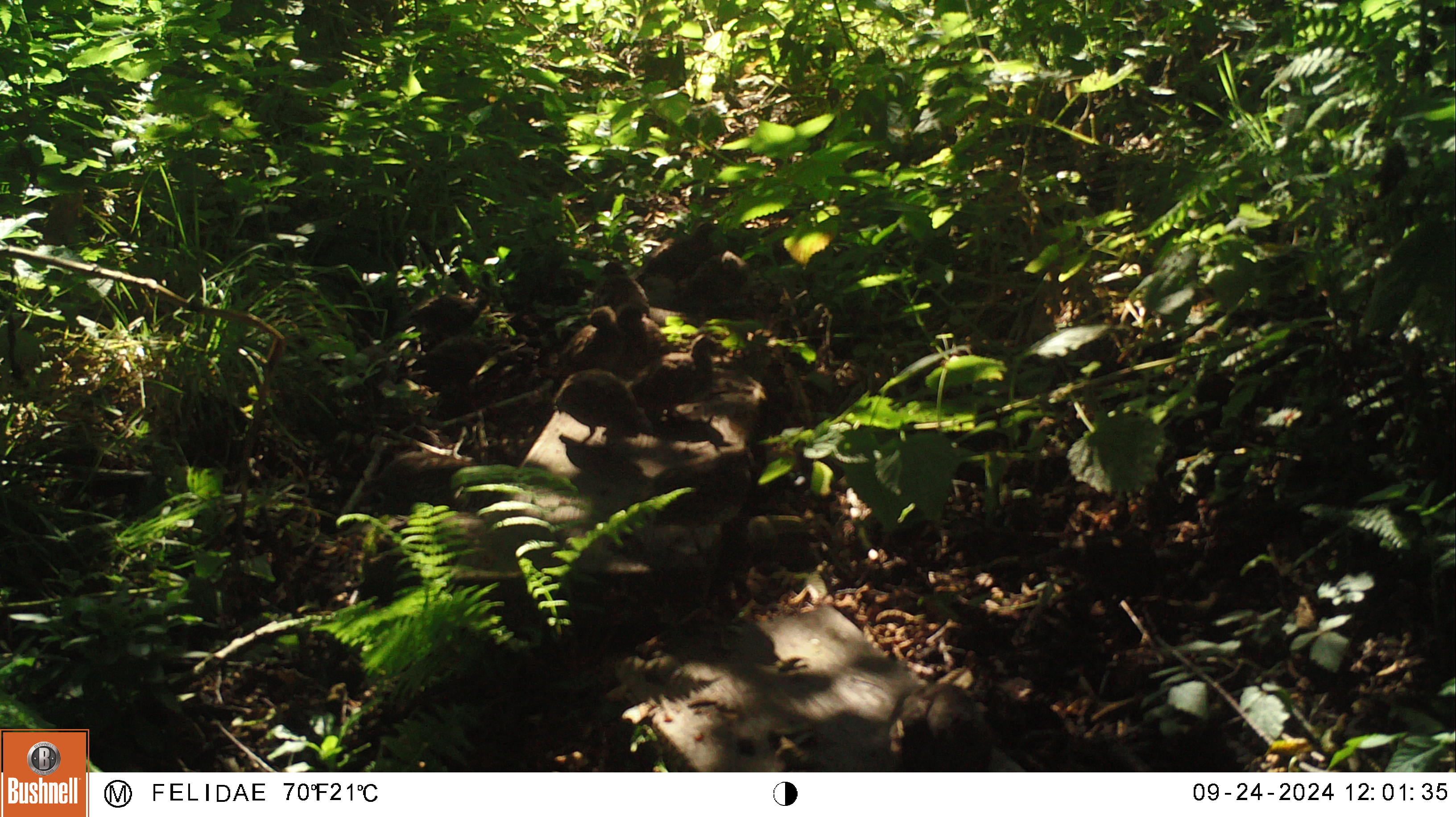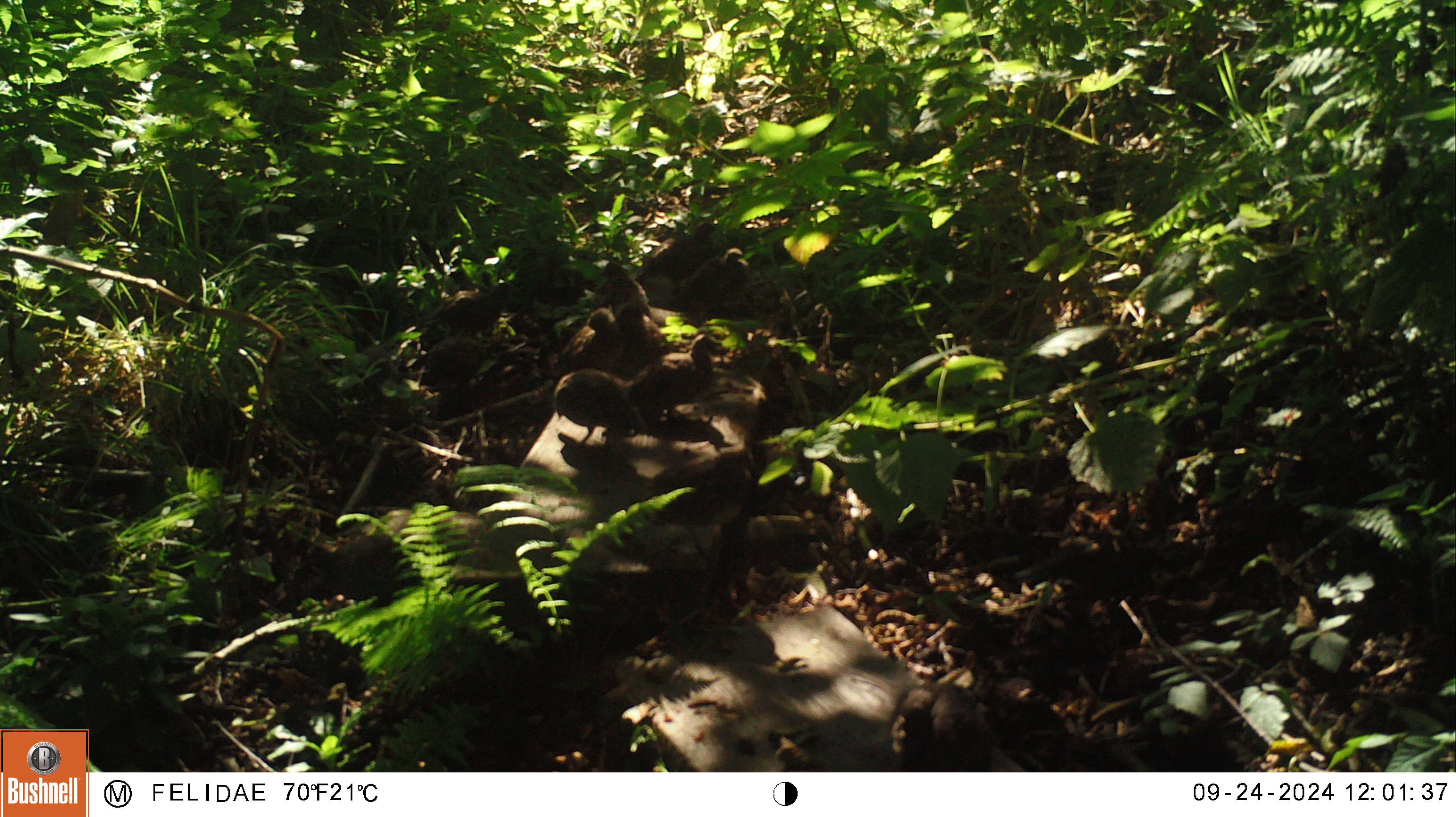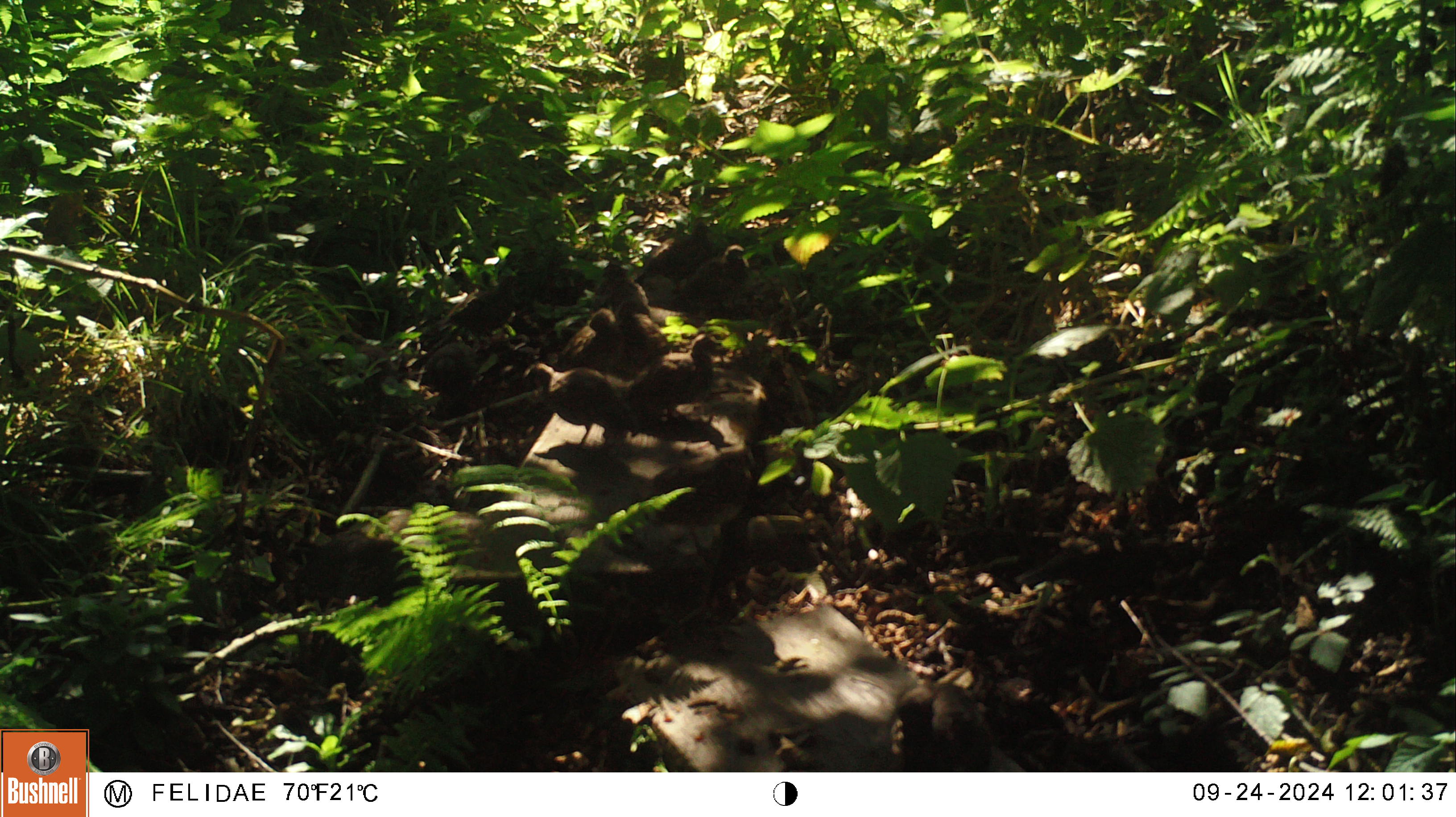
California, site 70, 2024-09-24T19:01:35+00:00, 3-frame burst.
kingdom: Animalia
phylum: Chordata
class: Aves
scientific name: Aves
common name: bird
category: unknown bird